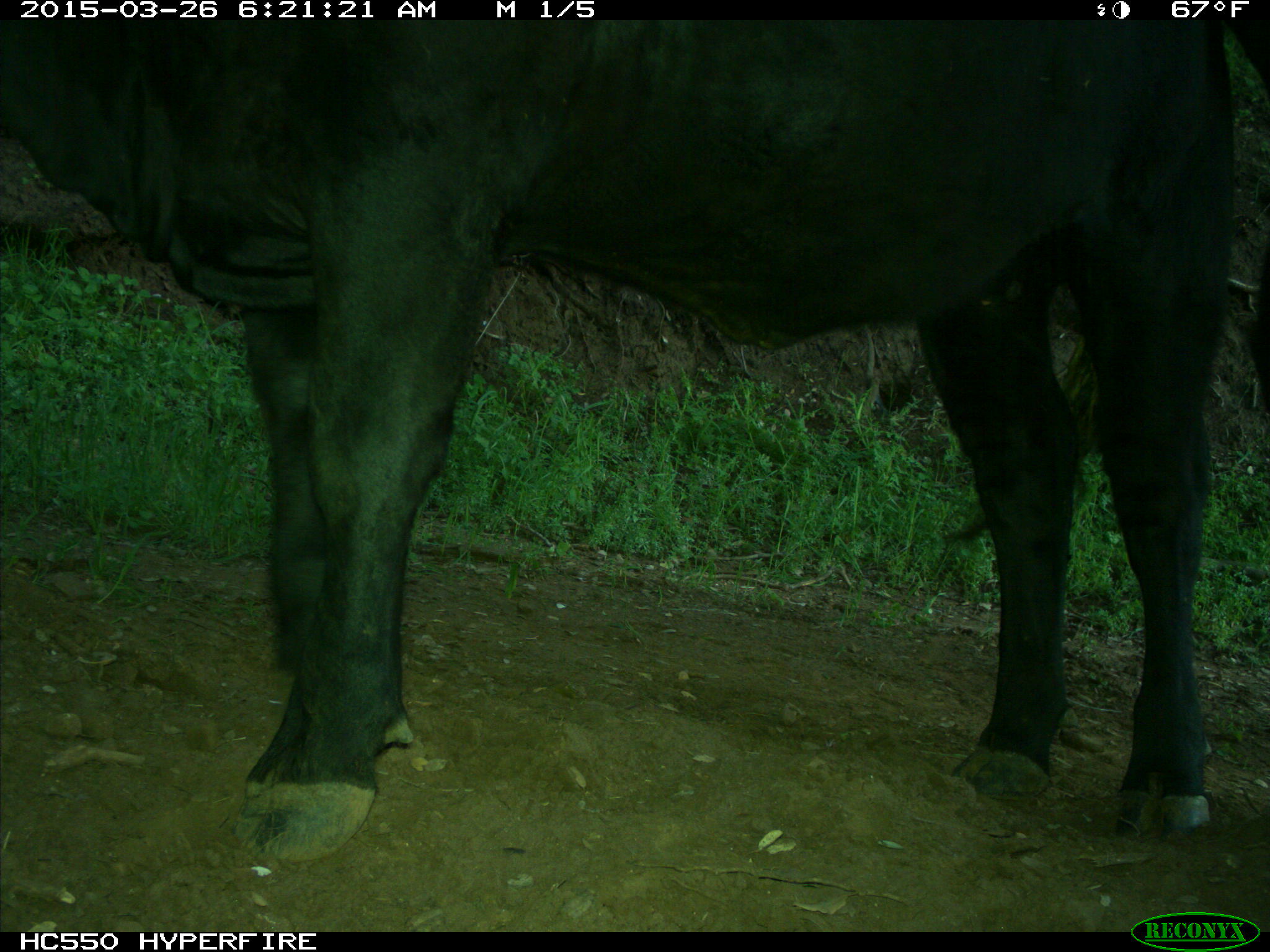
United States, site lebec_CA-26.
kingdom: Animalia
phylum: Chordata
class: Mammalia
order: Artiodactyla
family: Bovidae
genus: Bos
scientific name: Bos taurus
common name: domestic cow